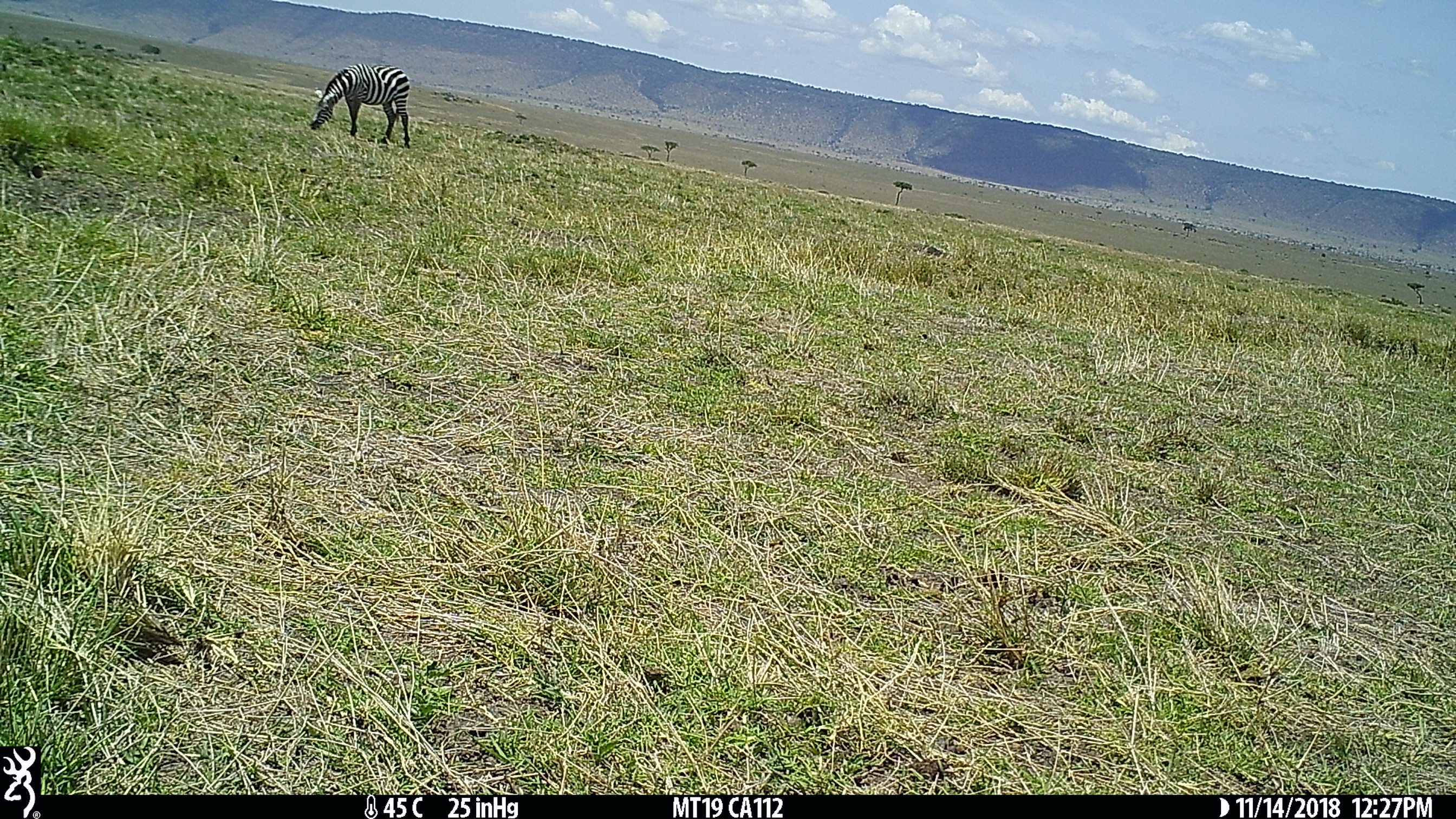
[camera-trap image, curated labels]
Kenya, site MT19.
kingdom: Animalia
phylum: Chordata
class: Mammalia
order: Perissodactyla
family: Equidae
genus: Equus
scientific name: Equus quagga burchellii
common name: burchell's zebra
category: zebra